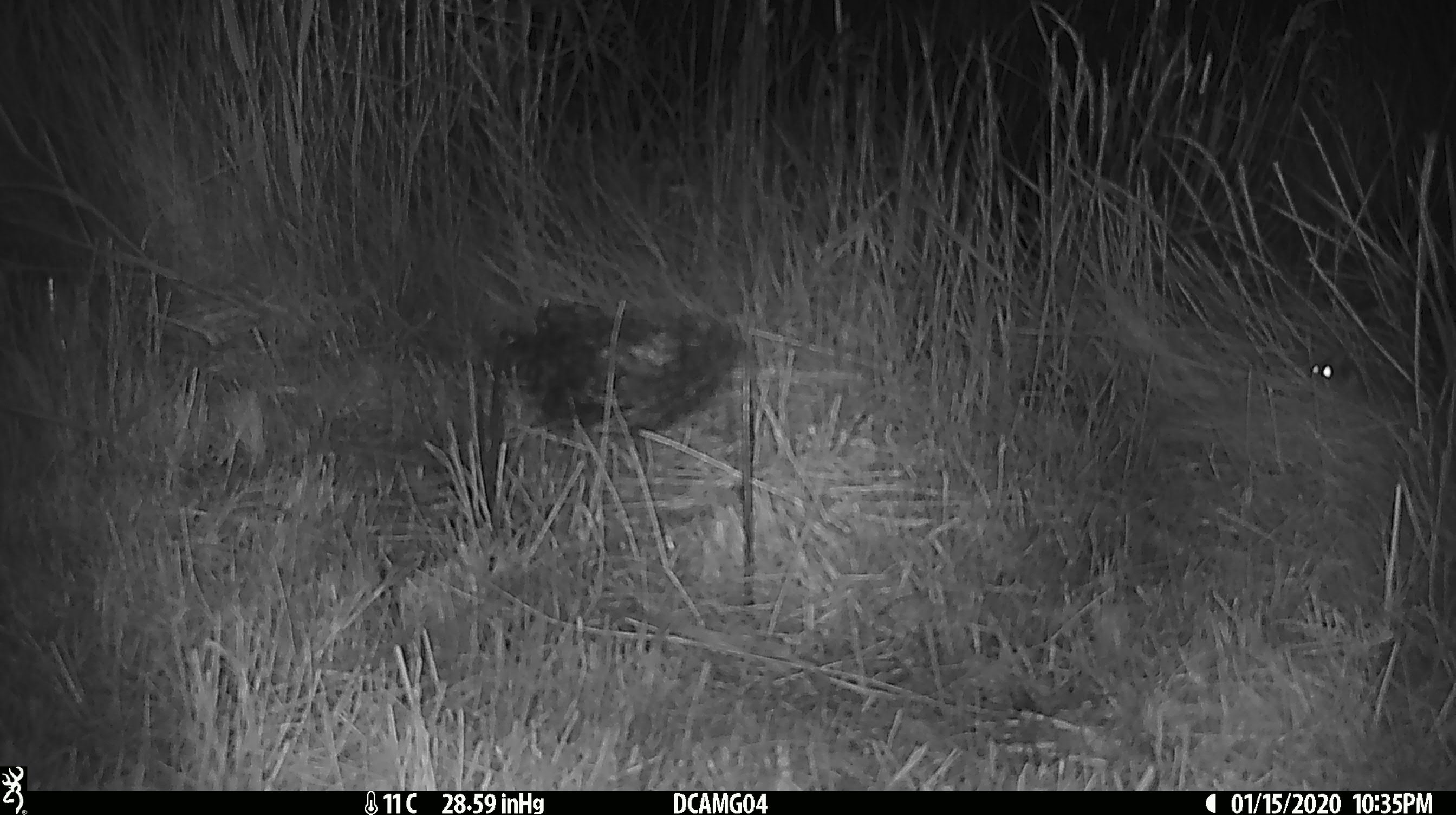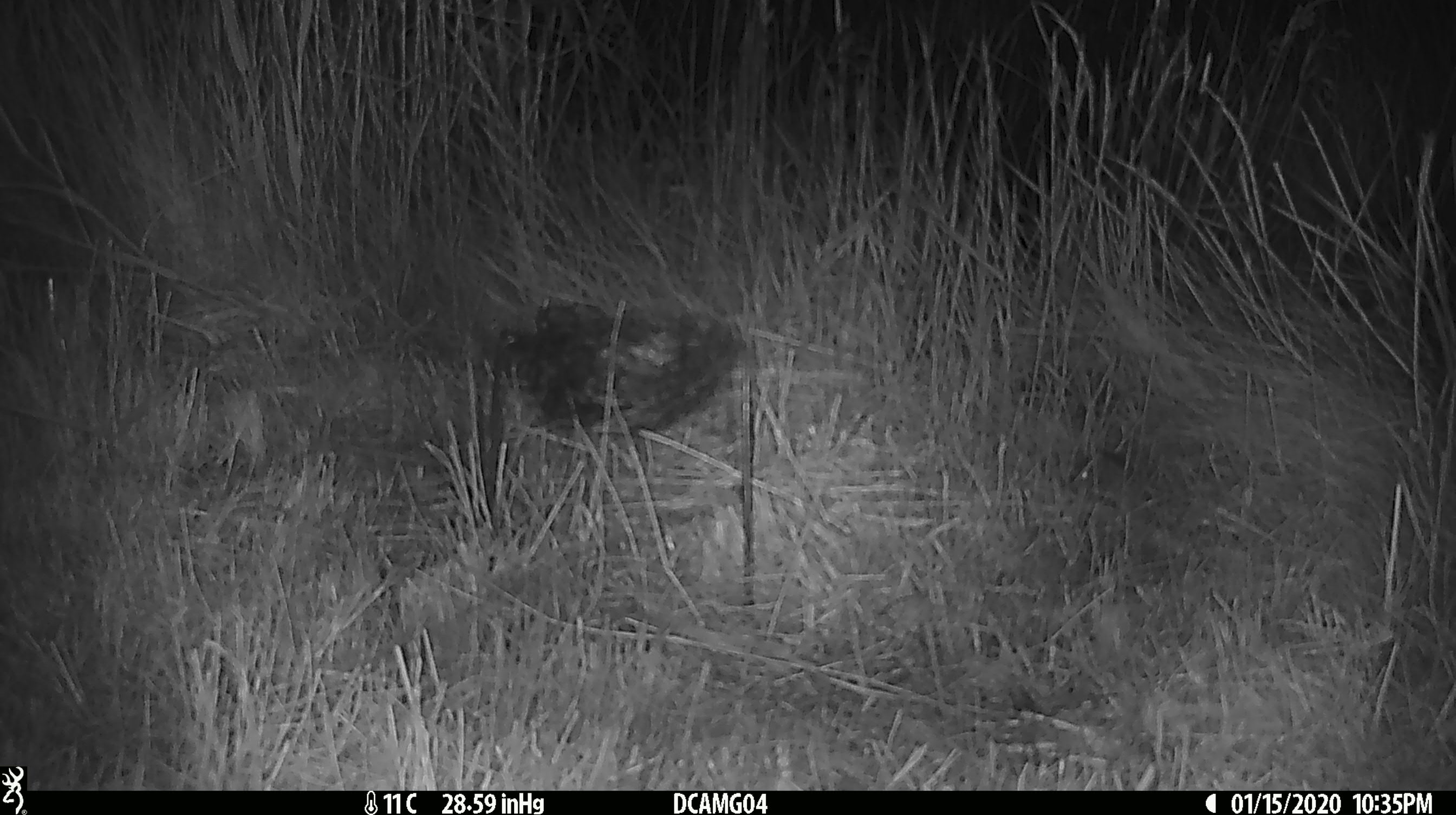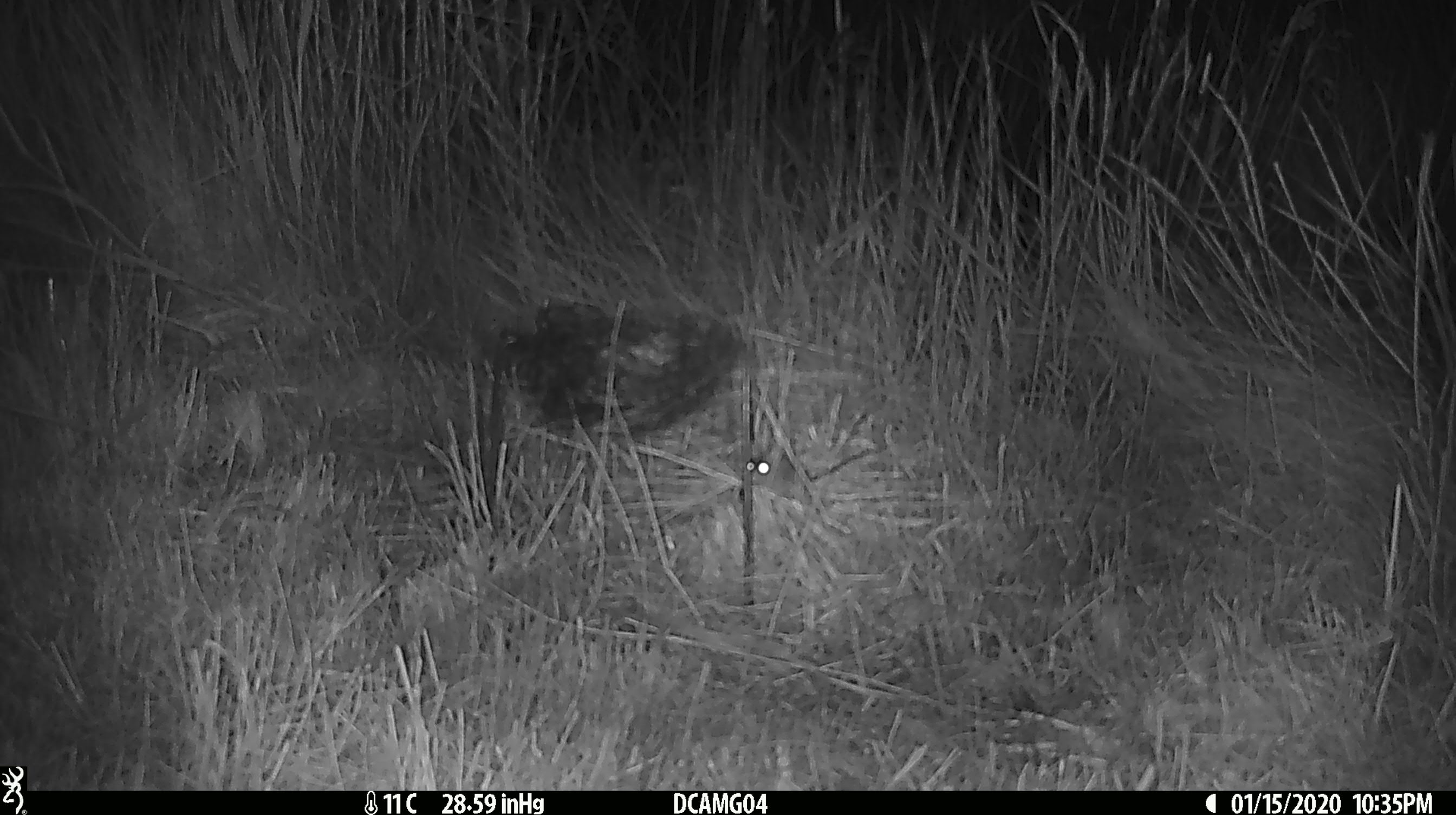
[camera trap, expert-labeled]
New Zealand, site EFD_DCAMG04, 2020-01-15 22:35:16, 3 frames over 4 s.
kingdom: Animalia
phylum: Chordata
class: Mammalia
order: Rodentia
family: Muridae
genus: Mus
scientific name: Mus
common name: mouse